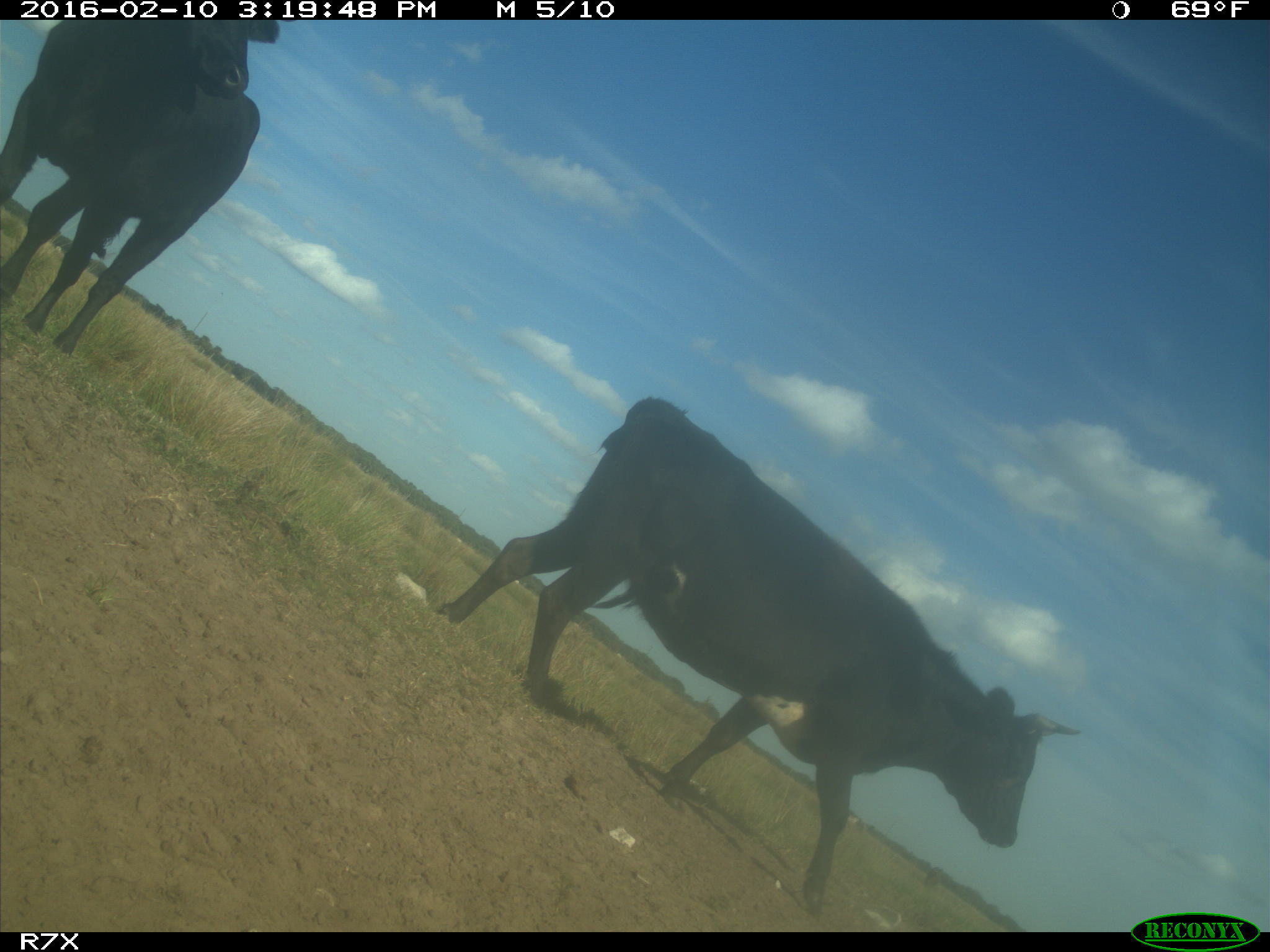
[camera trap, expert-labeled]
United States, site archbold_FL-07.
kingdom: Animalia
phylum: Chordata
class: Mammalia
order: Artiodactyla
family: Bovidae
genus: Bos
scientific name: Bos taurus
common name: domestic cow